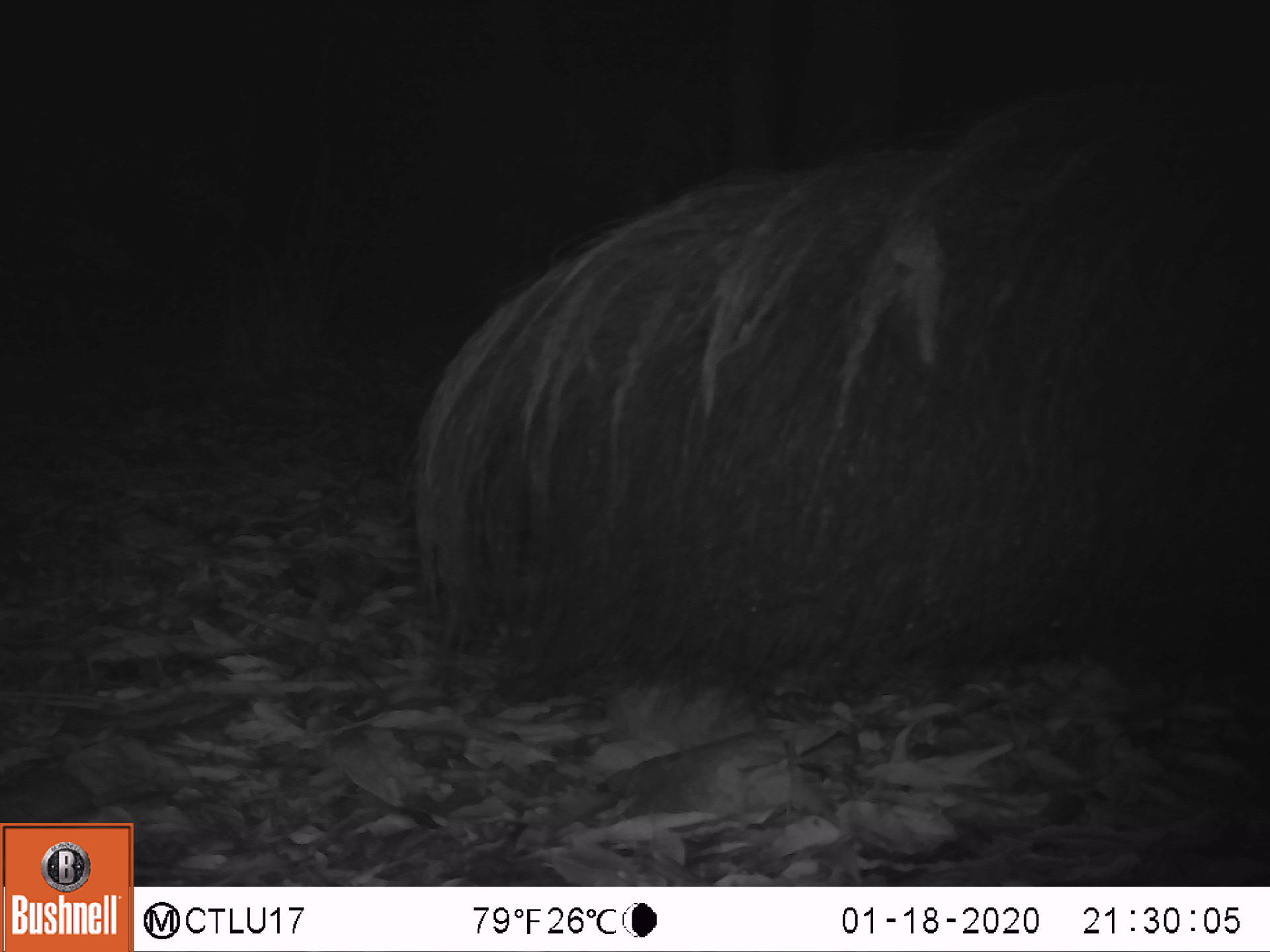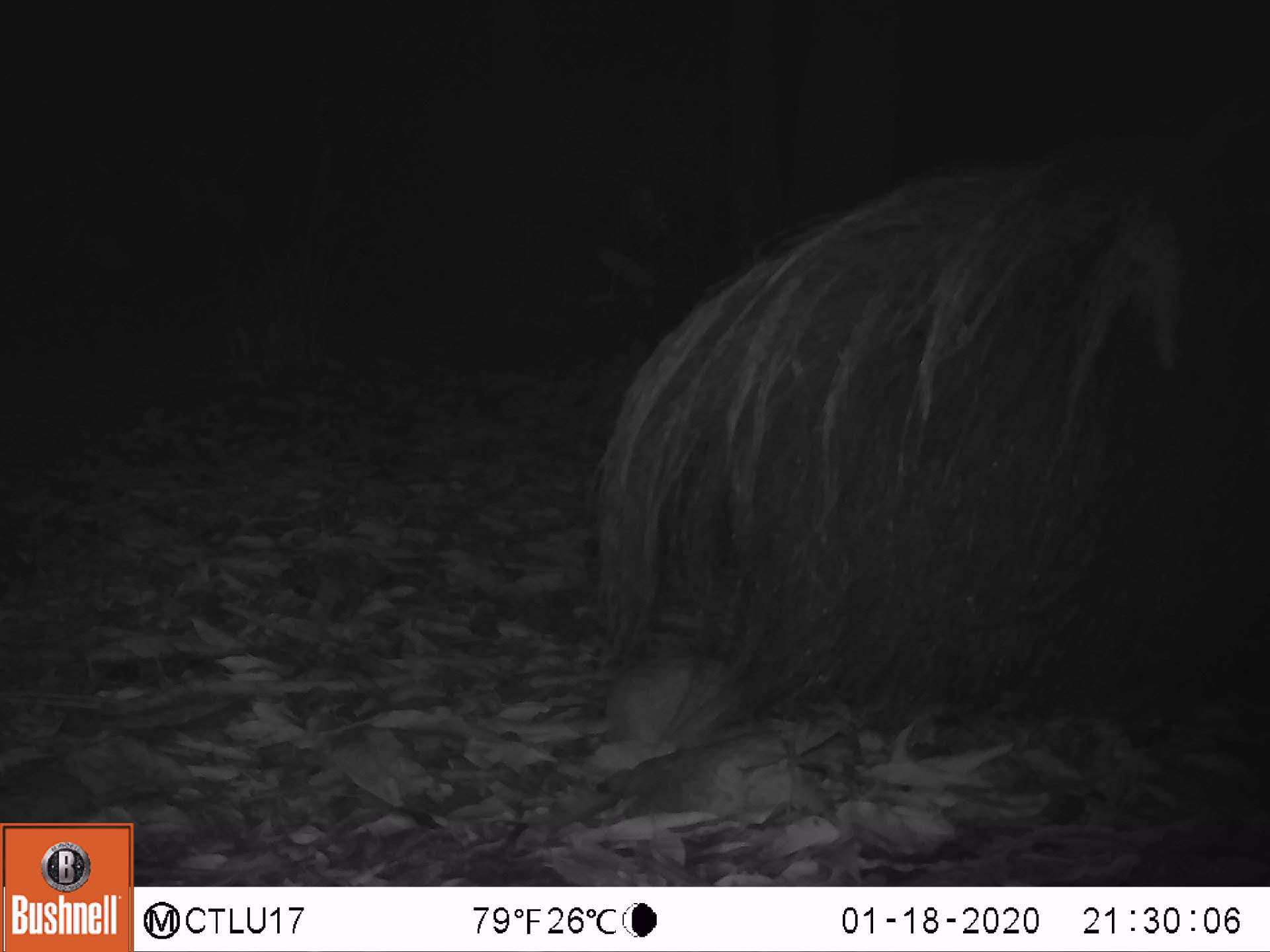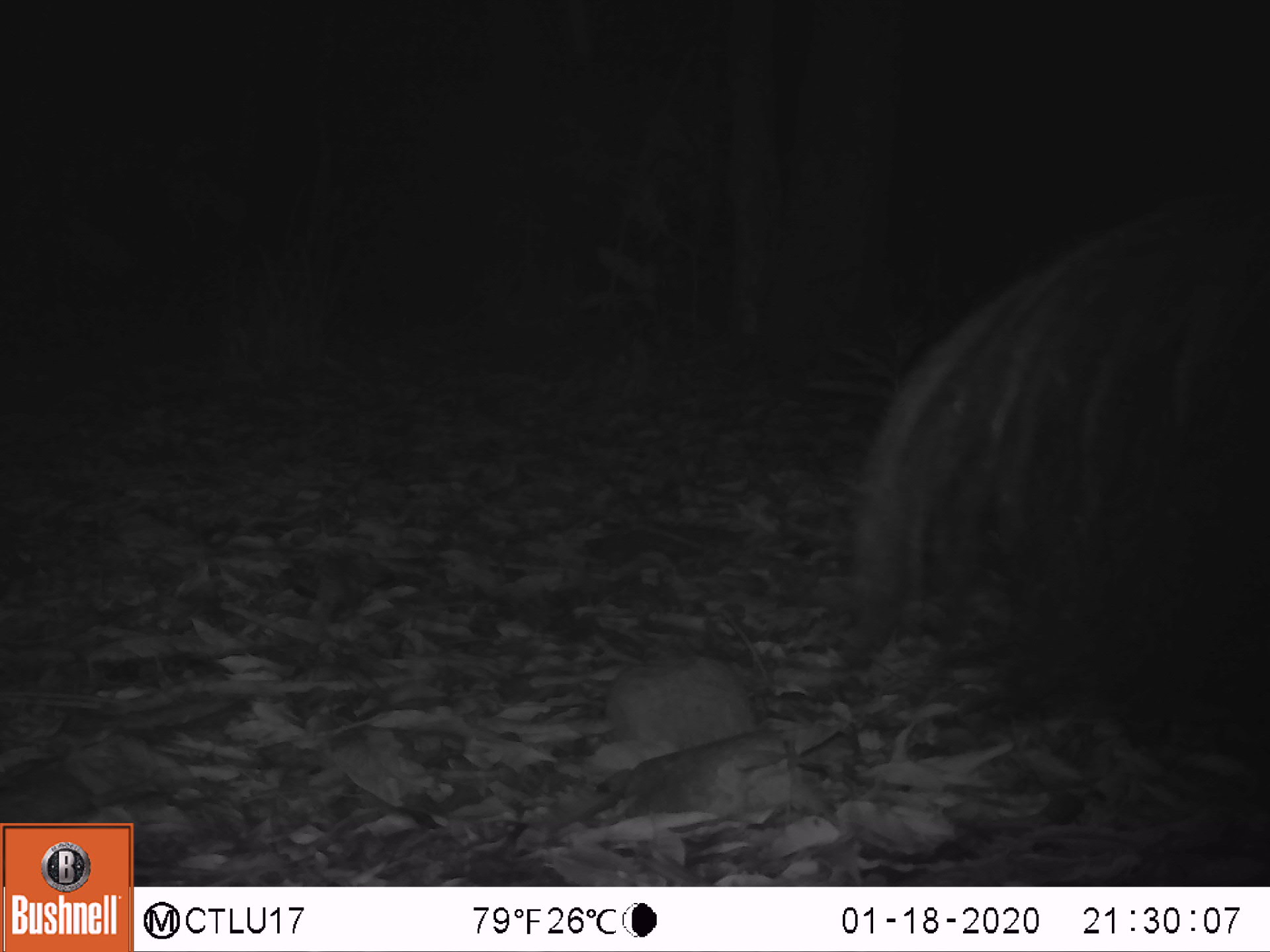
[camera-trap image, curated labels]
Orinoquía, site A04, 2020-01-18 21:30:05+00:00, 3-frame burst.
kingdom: Animalia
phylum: Chordata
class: Mammalia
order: Pilosa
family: Myrmecophagidae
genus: Myrmecophaga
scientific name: Myrmecophaga tridactyla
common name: giant anteater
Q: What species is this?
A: Giant anteater (Myrmecophaga tridactyla).